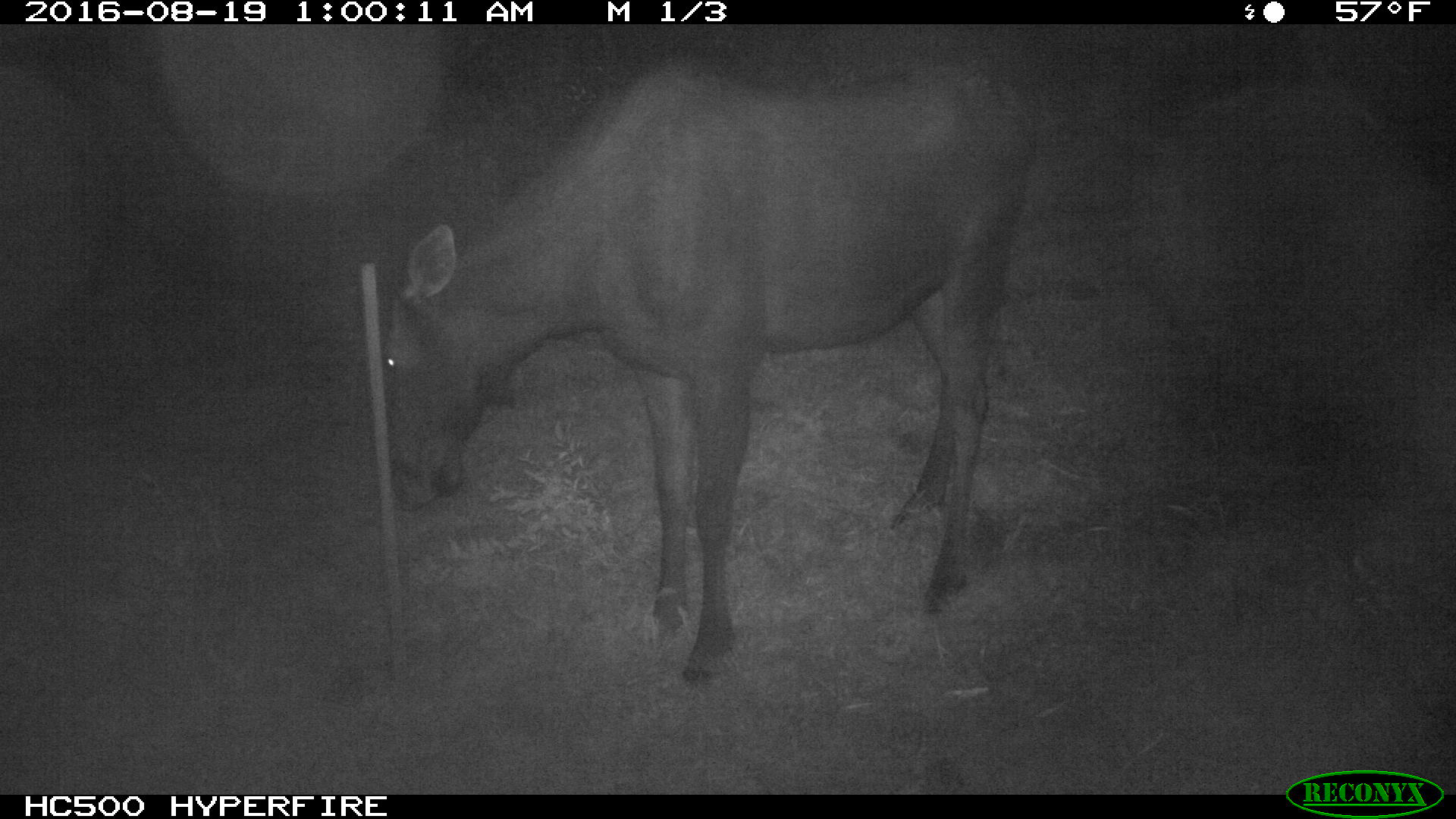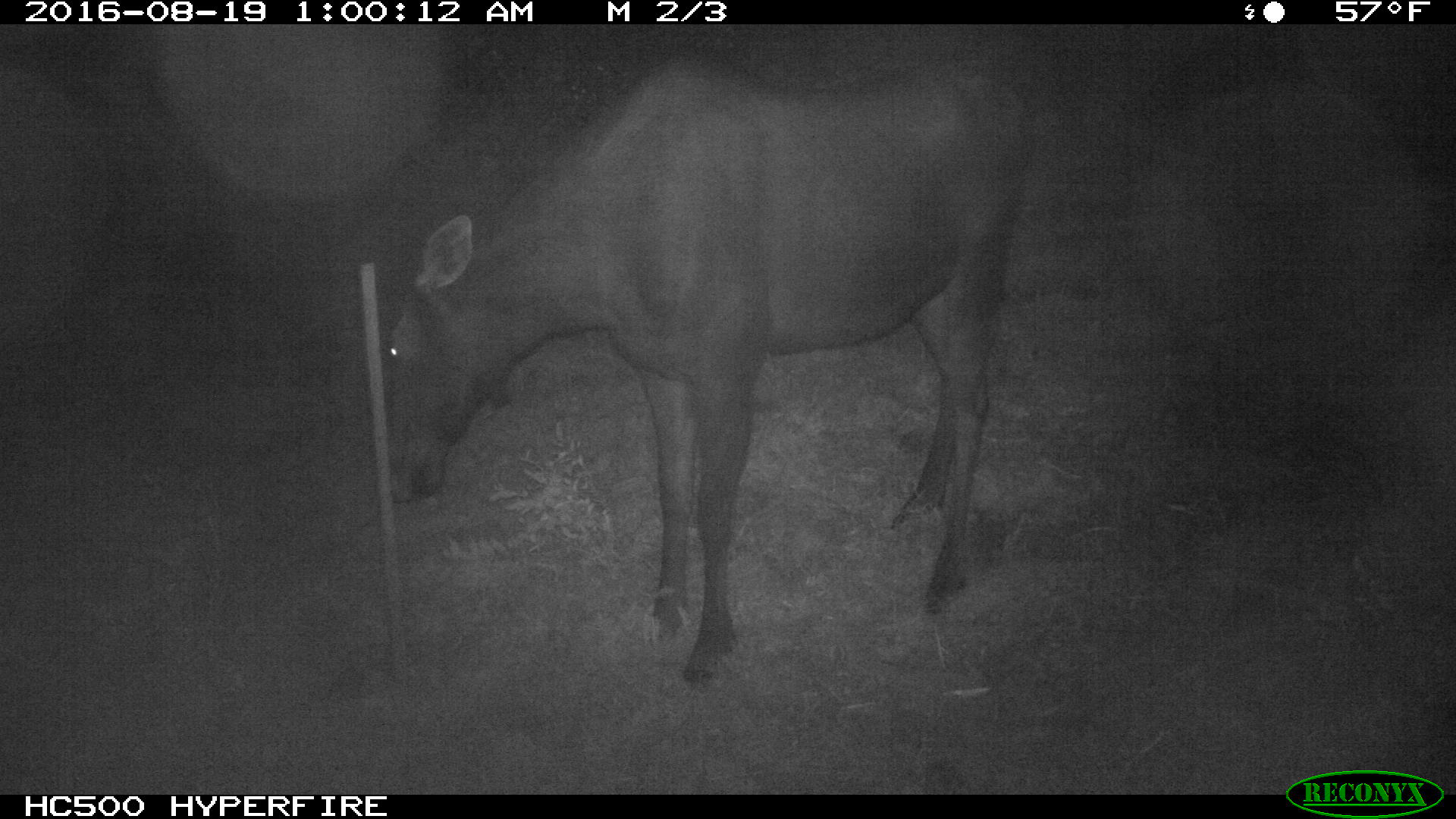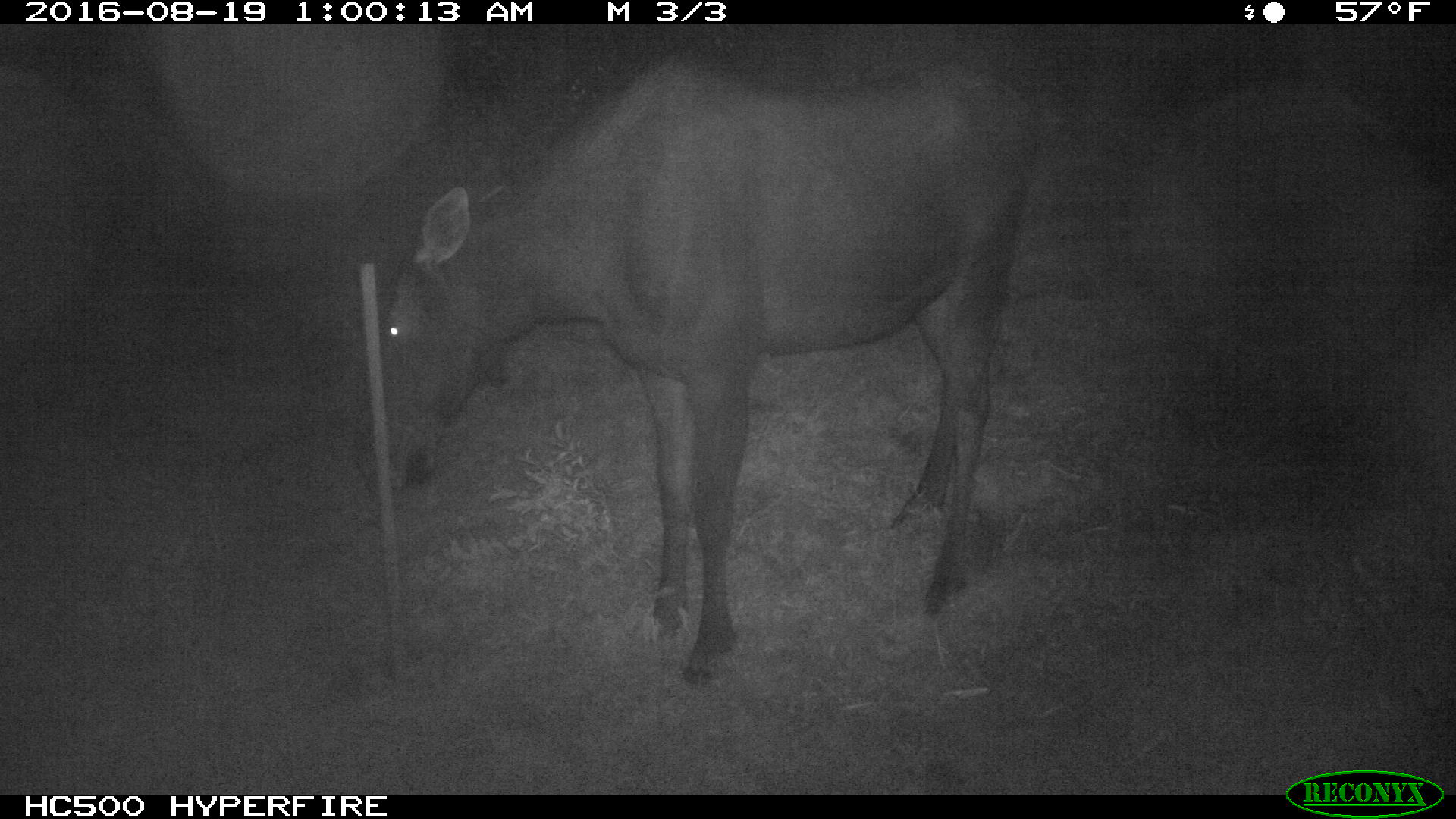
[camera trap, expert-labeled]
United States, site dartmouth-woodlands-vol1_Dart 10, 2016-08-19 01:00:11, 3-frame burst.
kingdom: Animalia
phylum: Chordata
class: Mammalia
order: Artiodactyla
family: Cervidae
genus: Alces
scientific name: Alces alces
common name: moose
Moose (Alces alces).